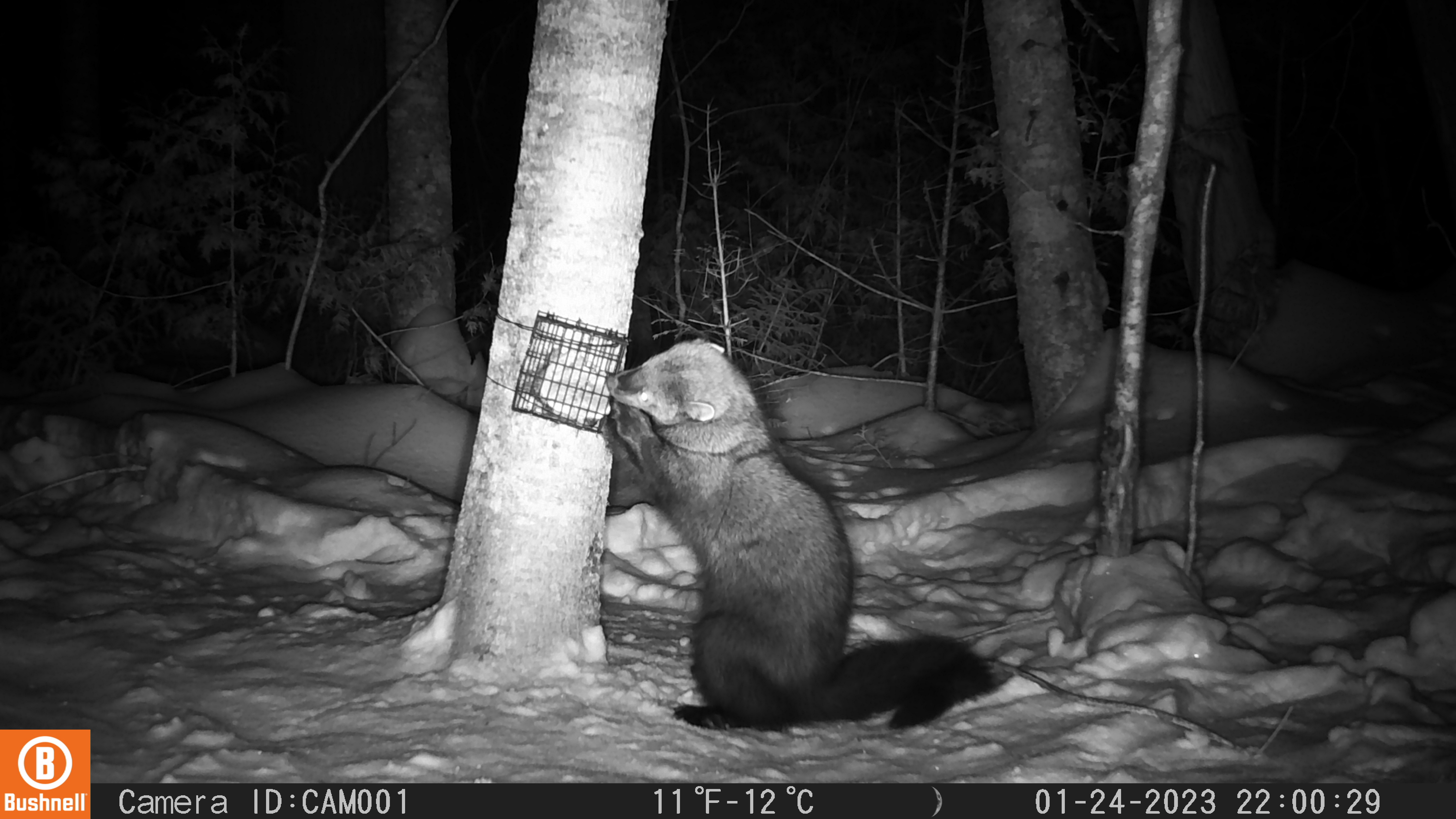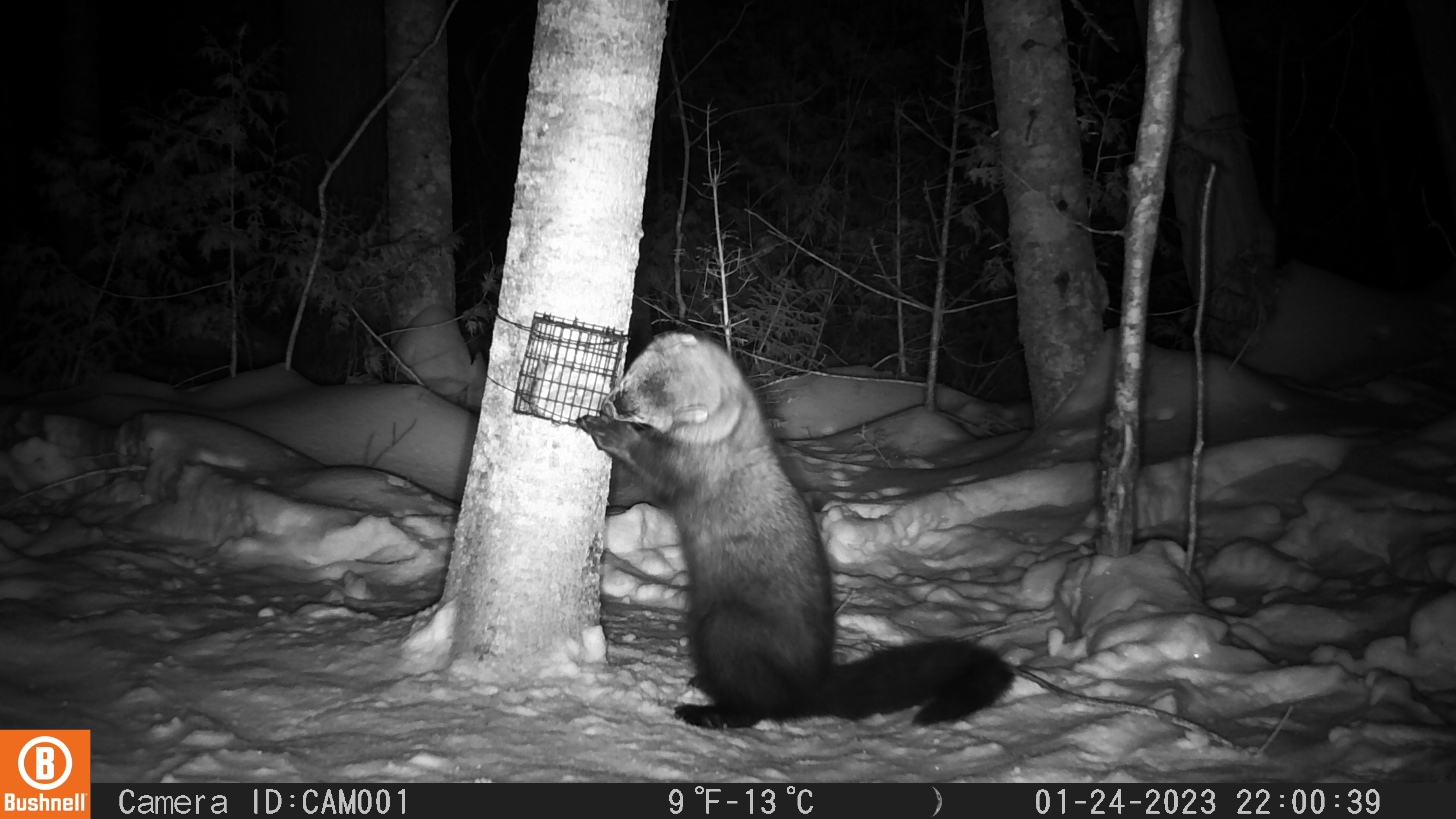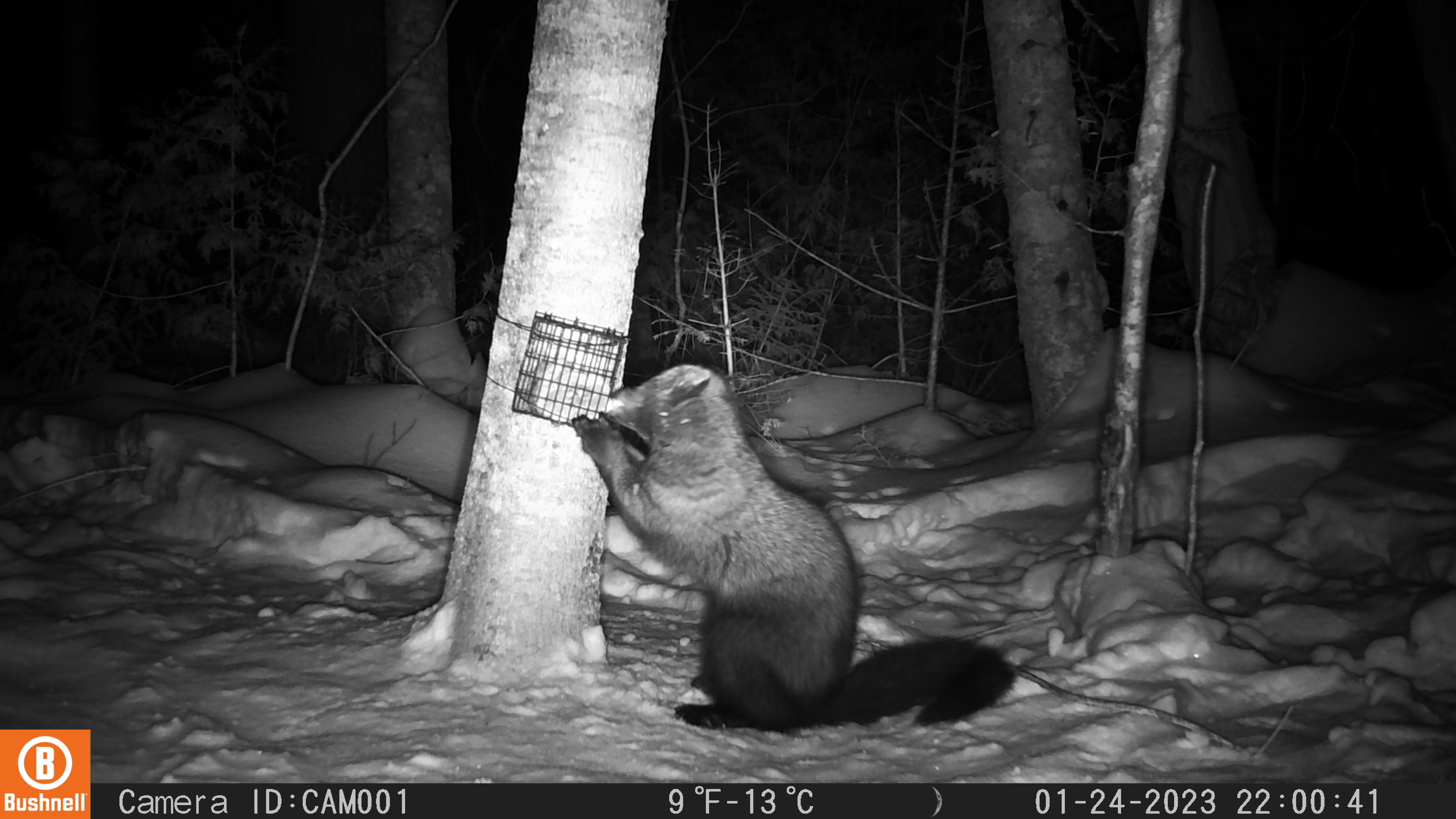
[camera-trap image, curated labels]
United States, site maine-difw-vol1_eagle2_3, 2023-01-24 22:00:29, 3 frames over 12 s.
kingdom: Animalia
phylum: Chordata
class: Mammalia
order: Carnivora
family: Mustelidae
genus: Pekania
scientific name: Pekania pennanti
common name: fisher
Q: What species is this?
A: Fisher (Pekania pennanti).